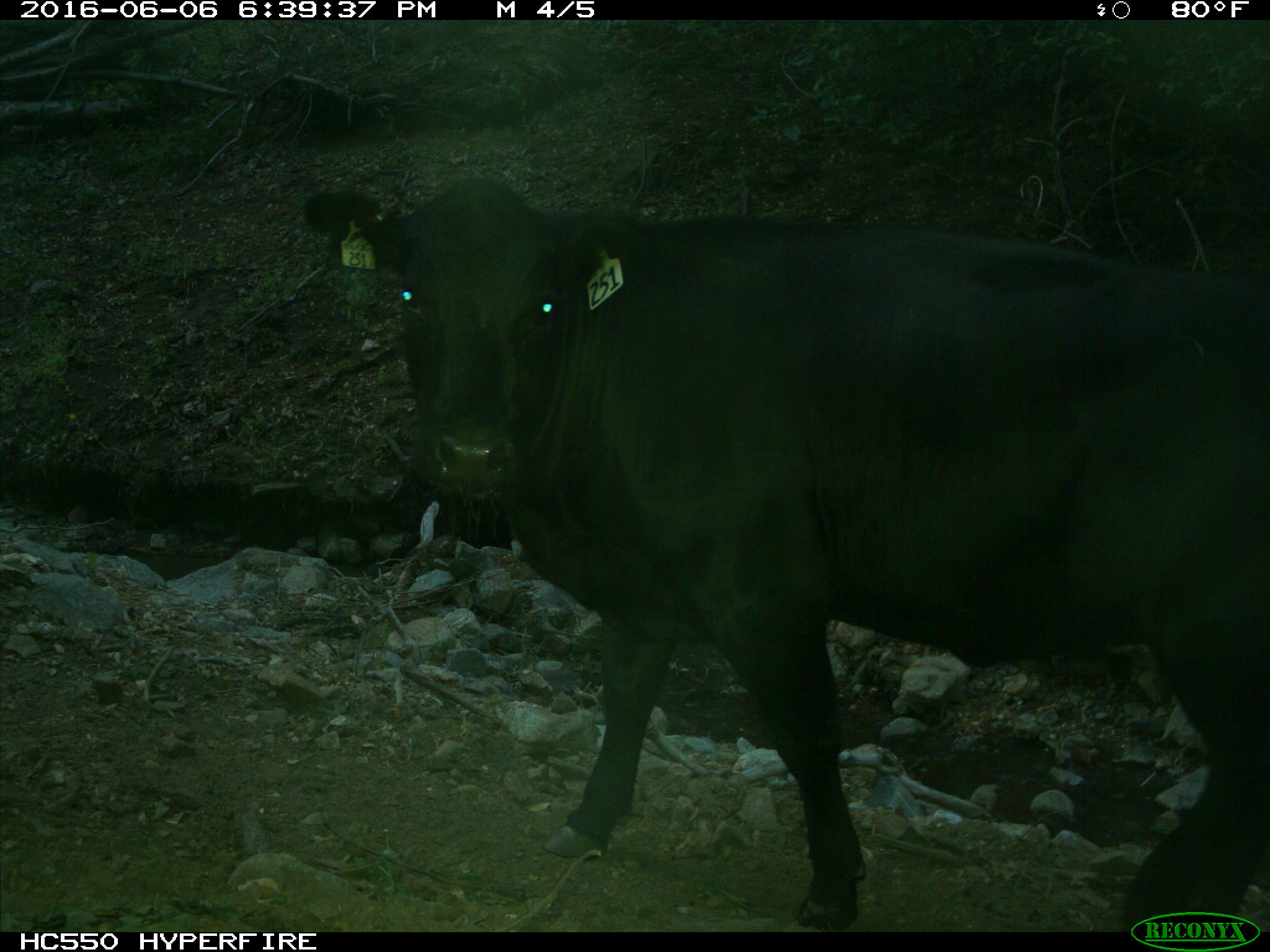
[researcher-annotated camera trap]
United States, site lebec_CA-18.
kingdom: Animalia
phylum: Chordata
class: Mammalia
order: Artiodactyla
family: Bovidae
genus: Bos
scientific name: Bos taurus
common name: domestic cow